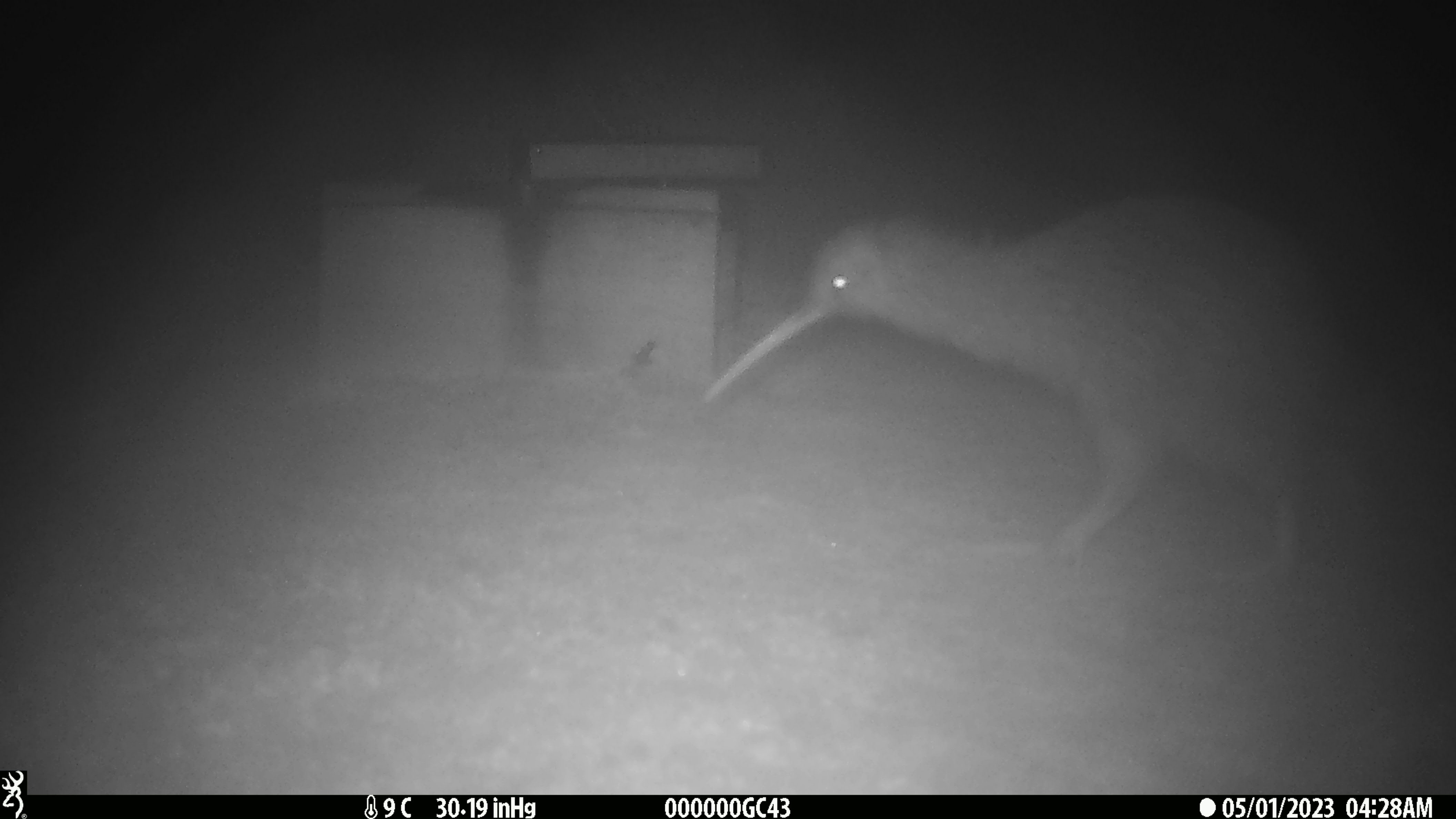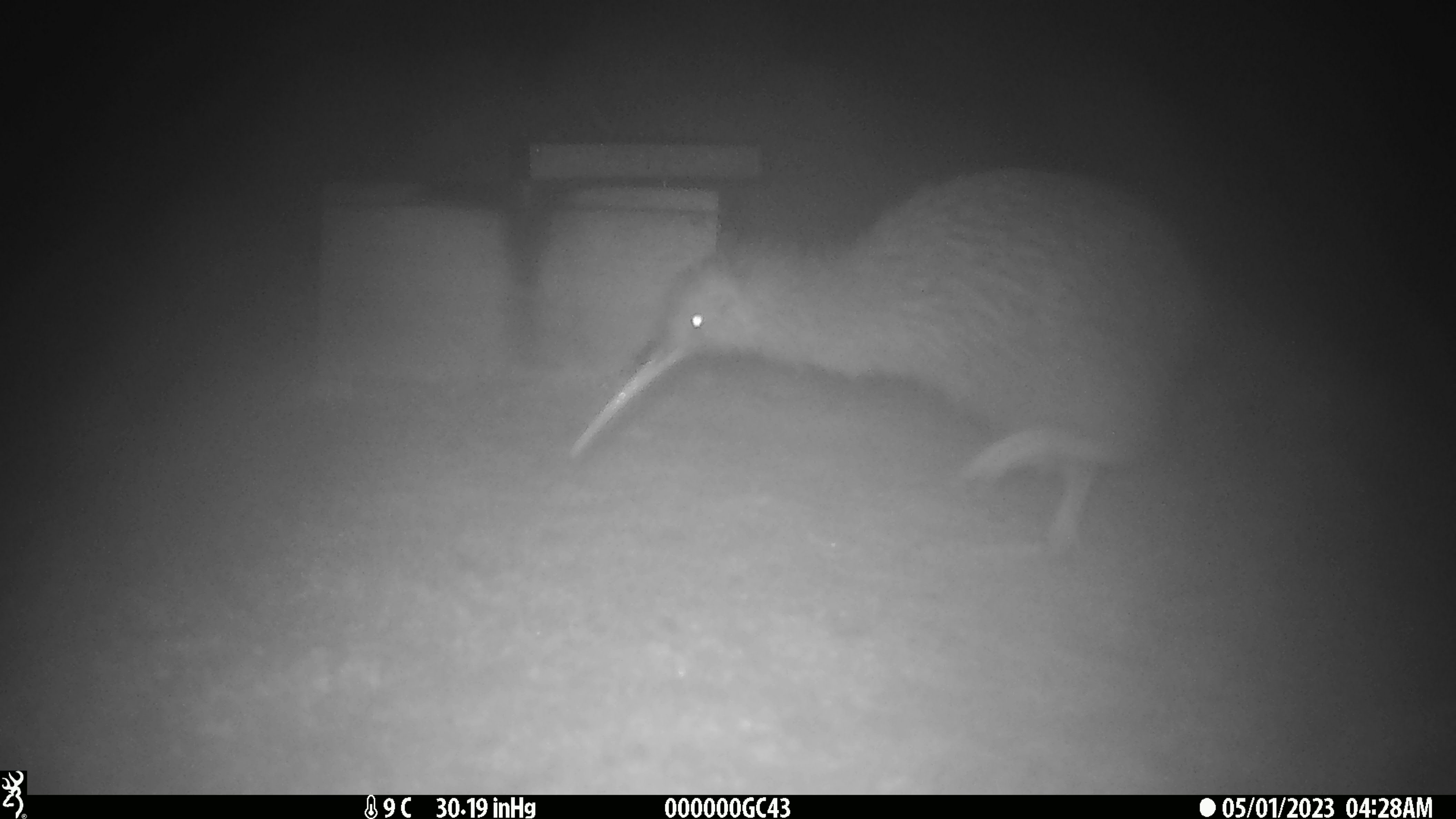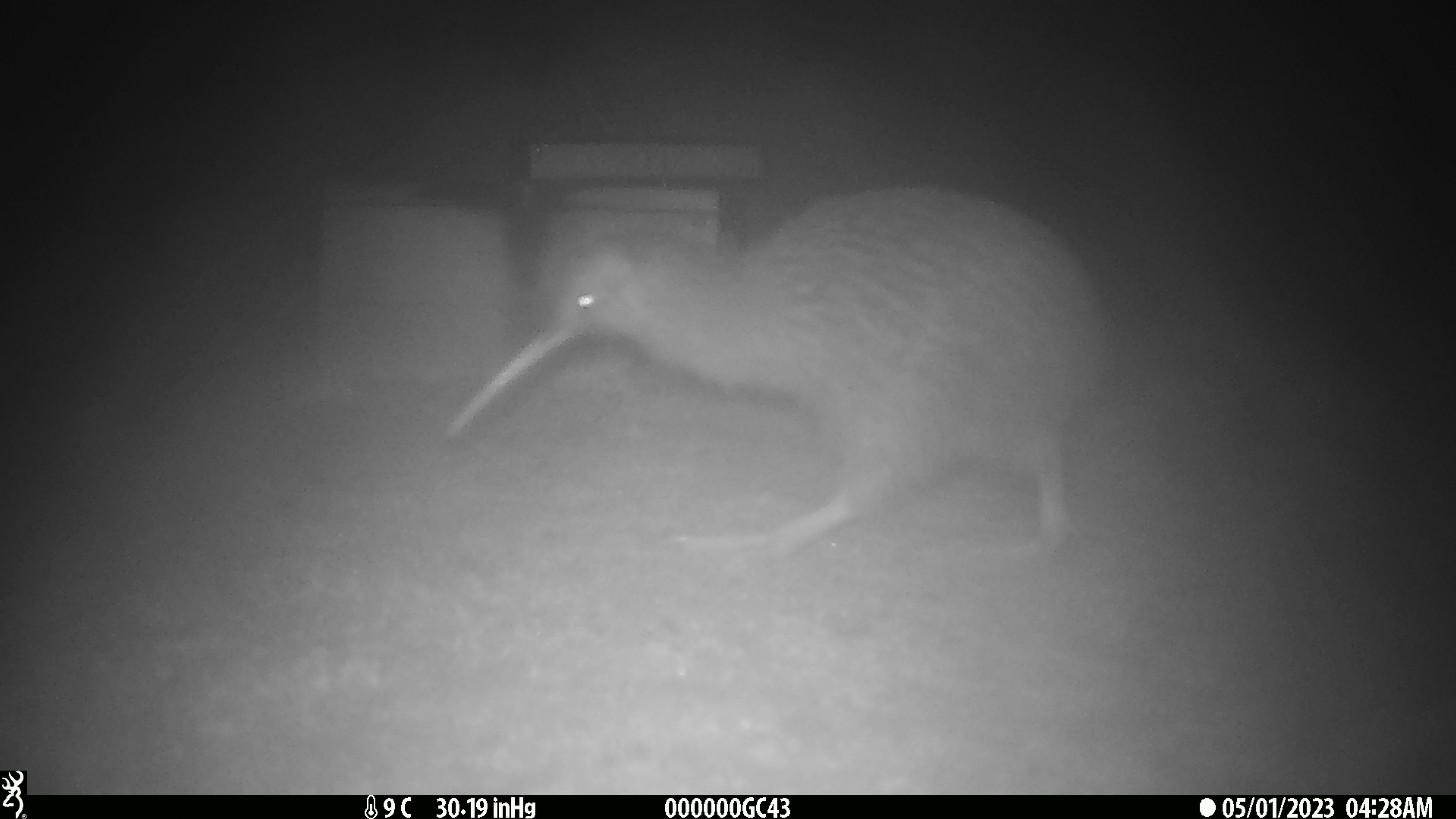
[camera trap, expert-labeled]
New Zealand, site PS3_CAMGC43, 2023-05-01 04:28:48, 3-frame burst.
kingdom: Animalia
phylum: Chordata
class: Aves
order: Apterygiformes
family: Apterygidae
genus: Apteryx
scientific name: Apteryx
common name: kiwi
Kiwi (Apteryx).